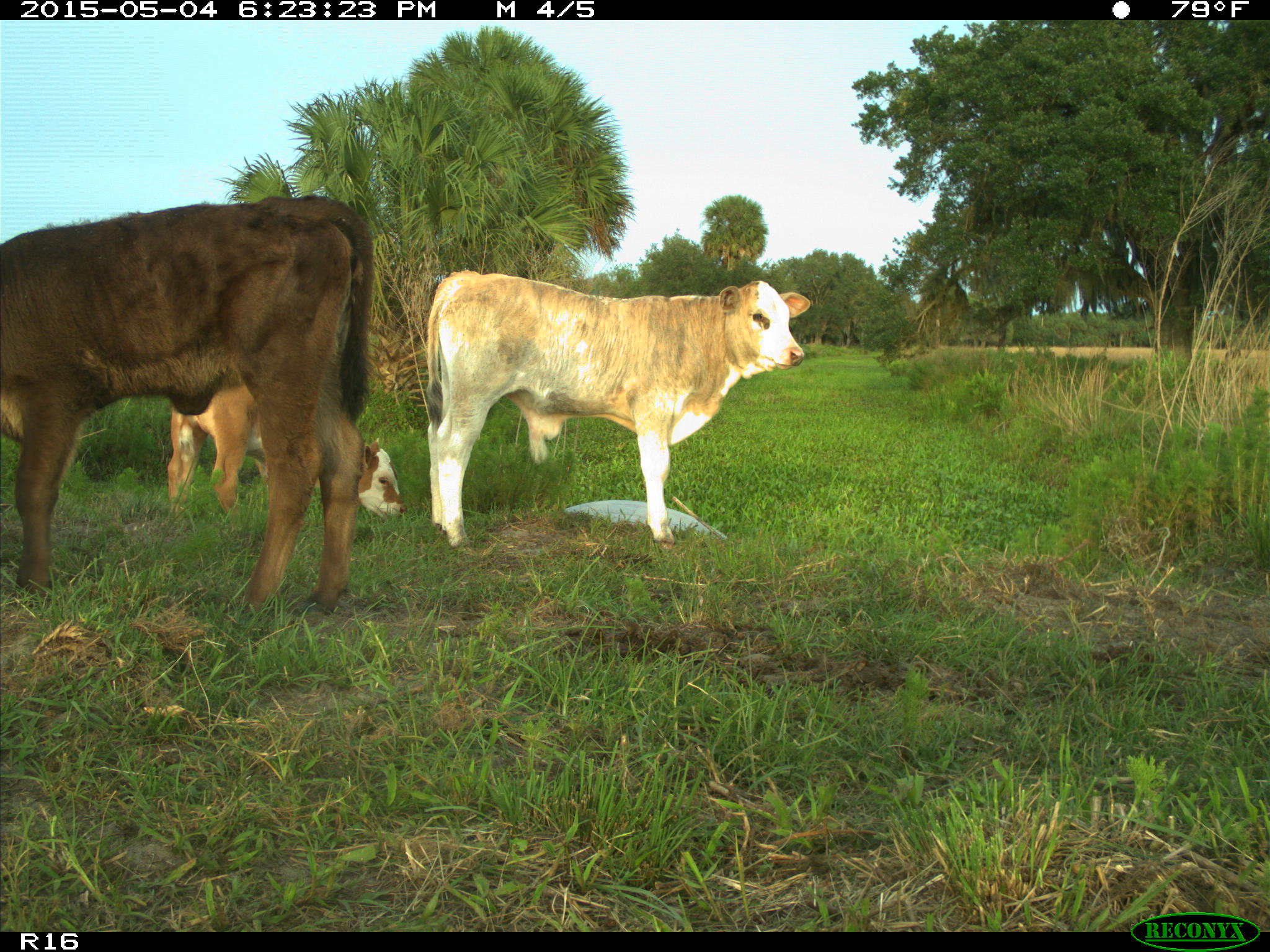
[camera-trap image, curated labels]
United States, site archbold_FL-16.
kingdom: Animalia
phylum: Chordata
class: Mammalia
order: Artiodactyla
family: Bovidae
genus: Bos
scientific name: Bos taurus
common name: domestic cow